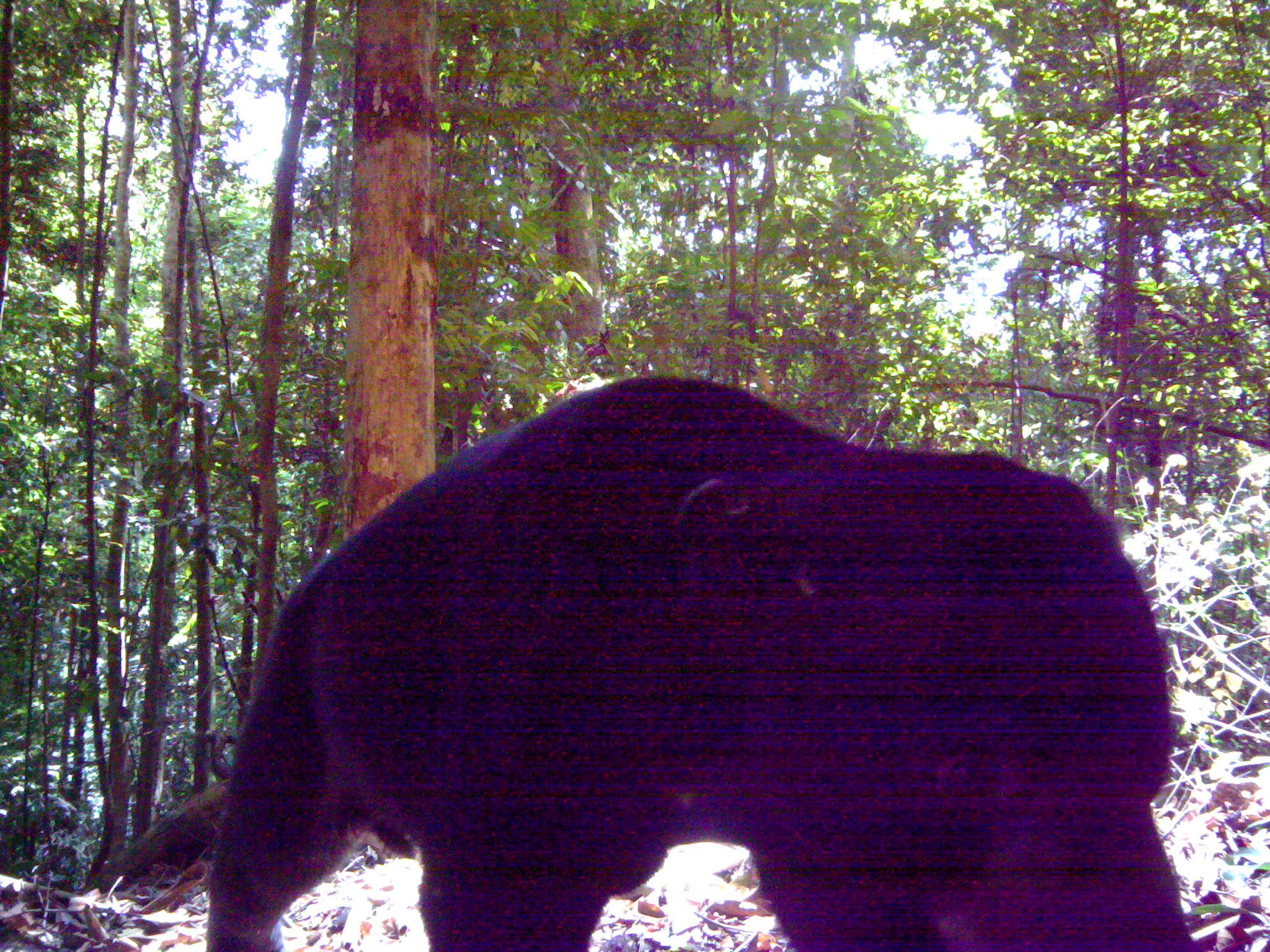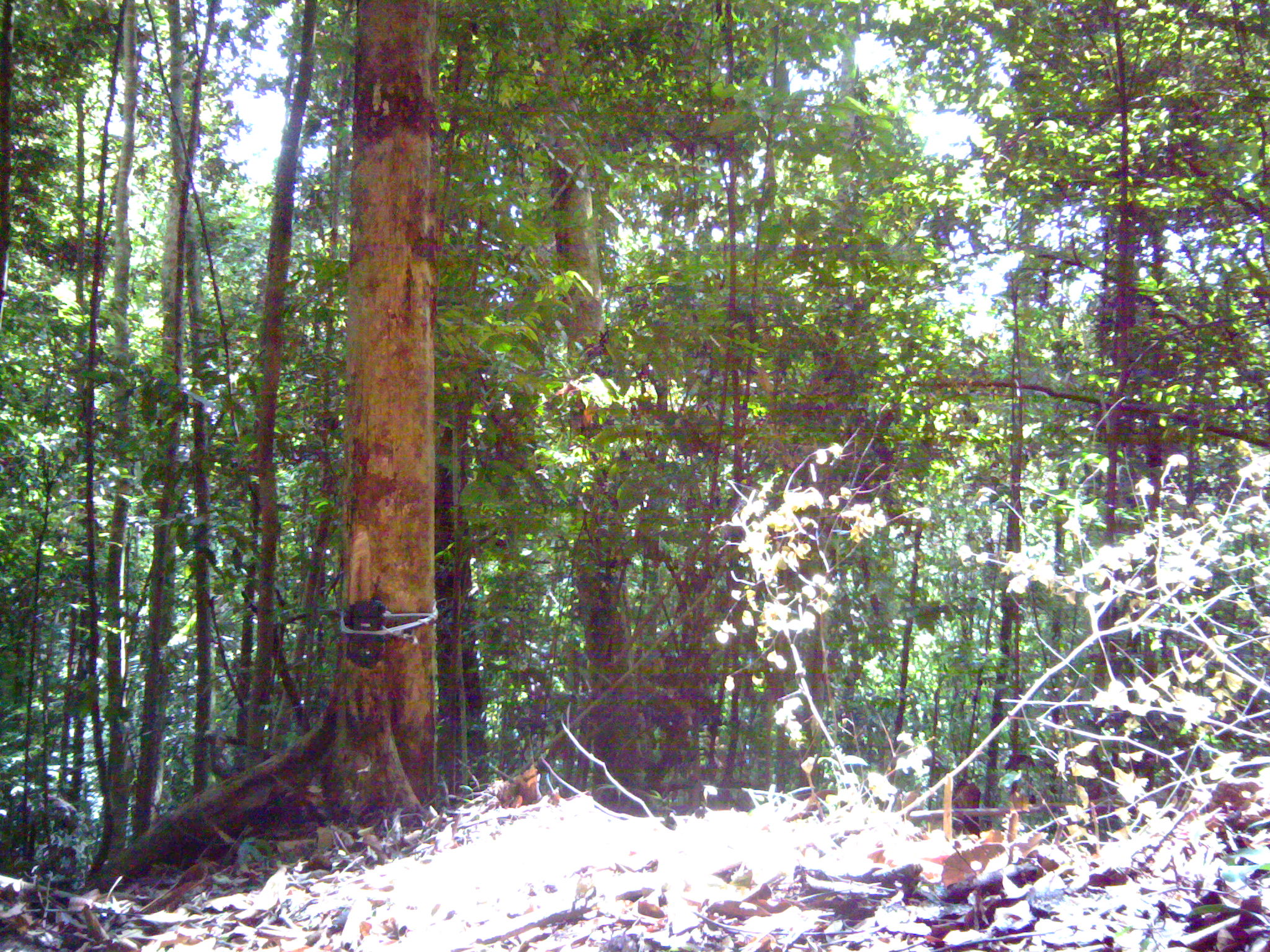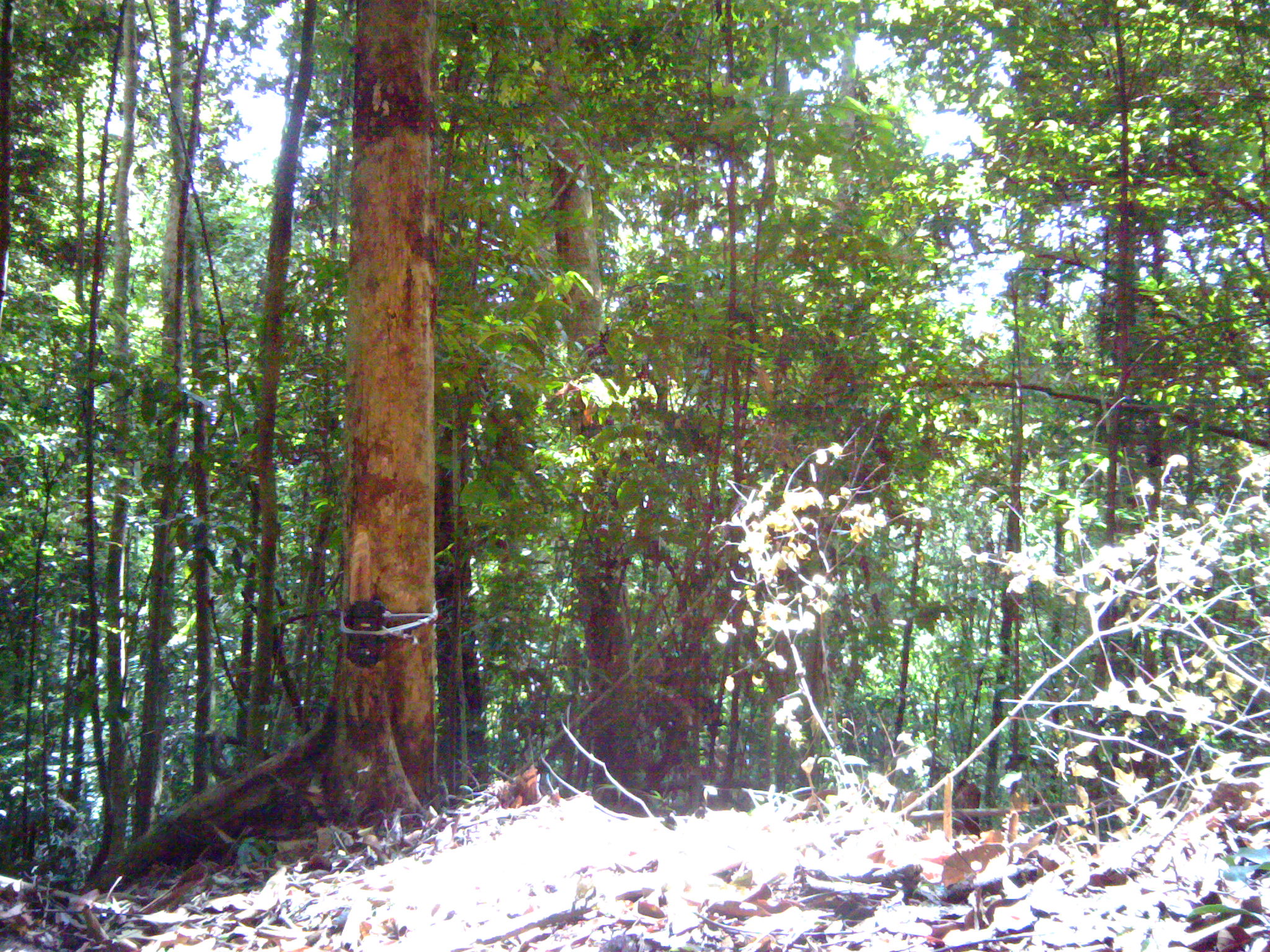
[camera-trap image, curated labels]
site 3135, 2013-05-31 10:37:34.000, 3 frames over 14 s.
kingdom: Animalia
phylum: Chordata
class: Mammalia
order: Carnivora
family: Ursidae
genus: Helarctos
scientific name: Helarctos malayanus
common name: sun bear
Helarctos malayanus (sun bear), count 1.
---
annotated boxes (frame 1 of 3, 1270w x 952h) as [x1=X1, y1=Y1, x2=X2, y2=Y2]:
helarctos malayanus: [x1=204, y1=374, x2=1195, y2=952]